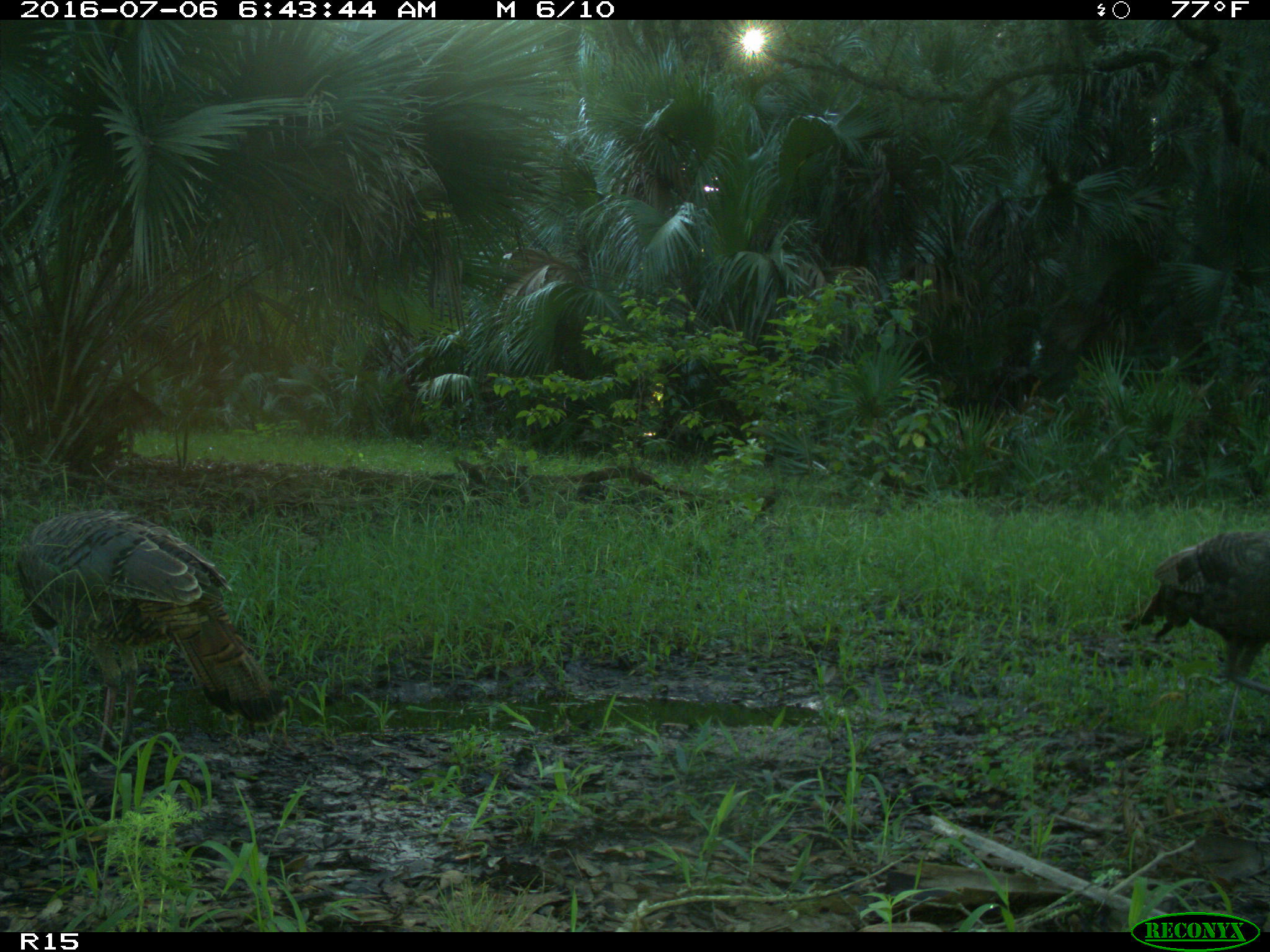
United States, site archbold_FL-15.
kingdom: Animalia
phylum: Chordata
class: Aves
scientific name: Aves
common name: birds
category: unidentified bird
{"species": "unidentified bird (birds) (Aves)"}